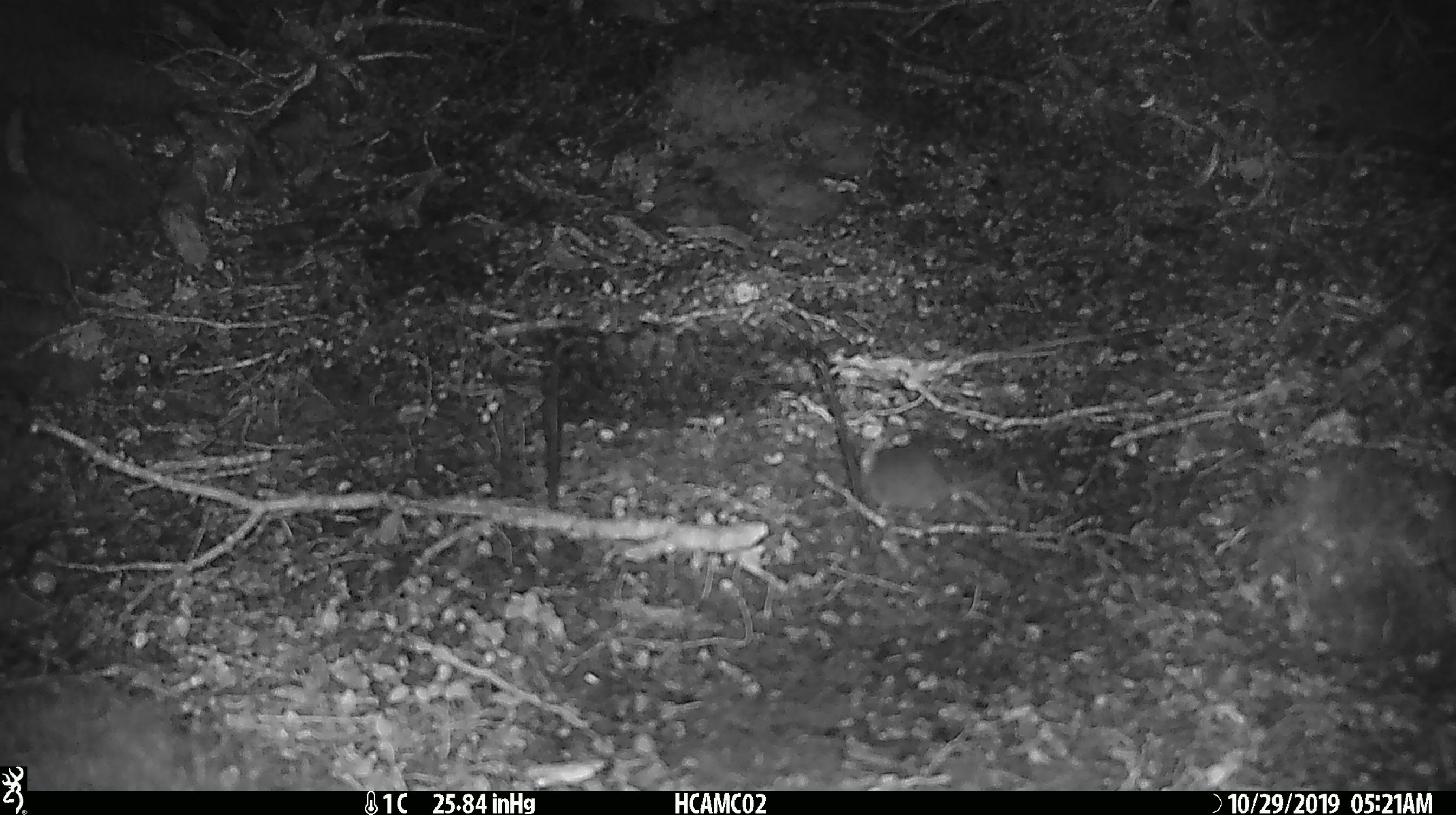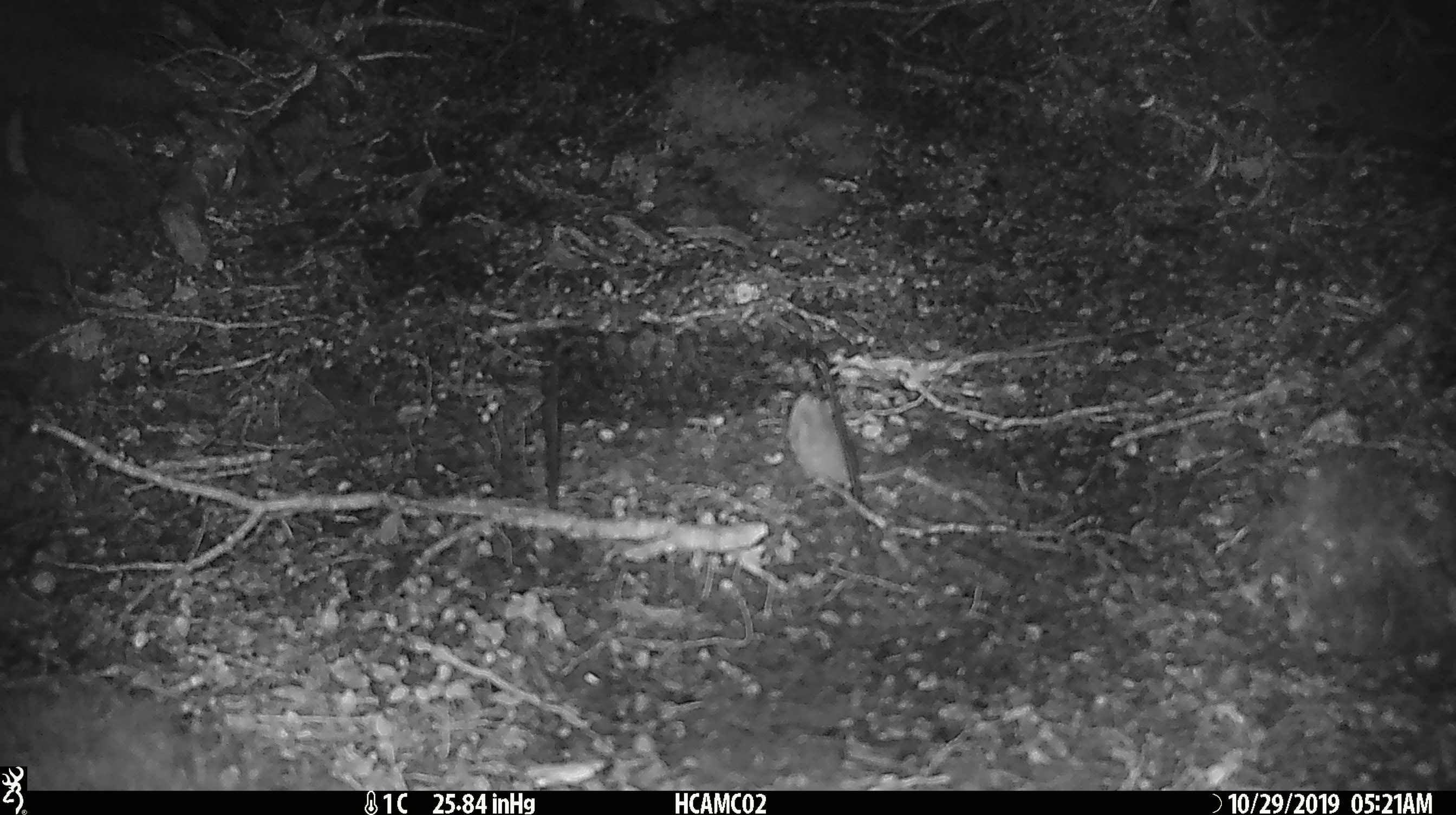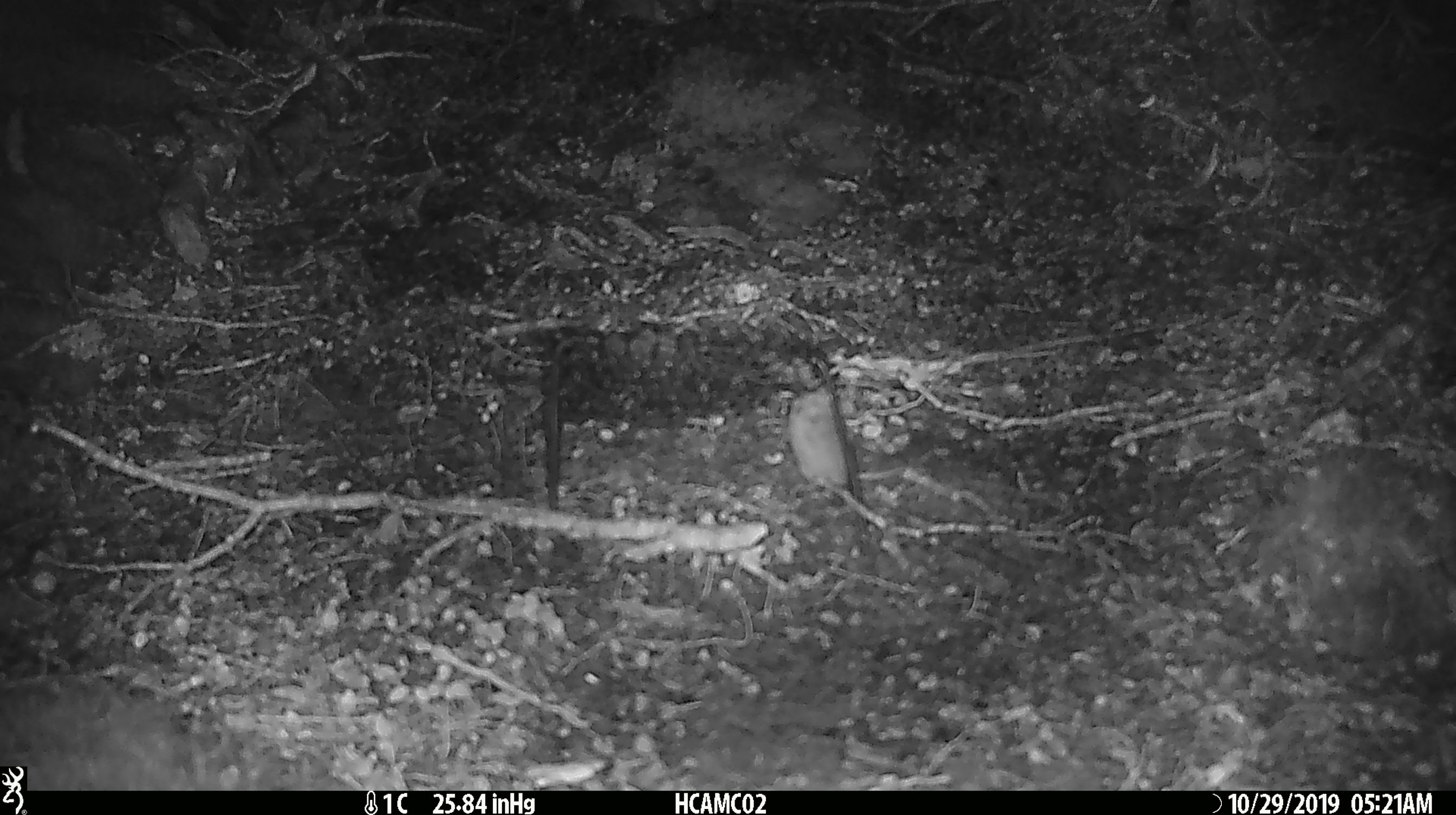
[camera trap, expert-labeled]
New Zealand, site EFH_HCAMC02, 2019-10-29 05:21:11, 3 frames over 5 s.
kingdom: Animalia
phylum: Chordata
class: Mammalia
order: Rodentia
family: Muridae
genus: Mus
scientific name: Mus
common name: mouse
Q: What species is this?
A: Mouse (Mus).